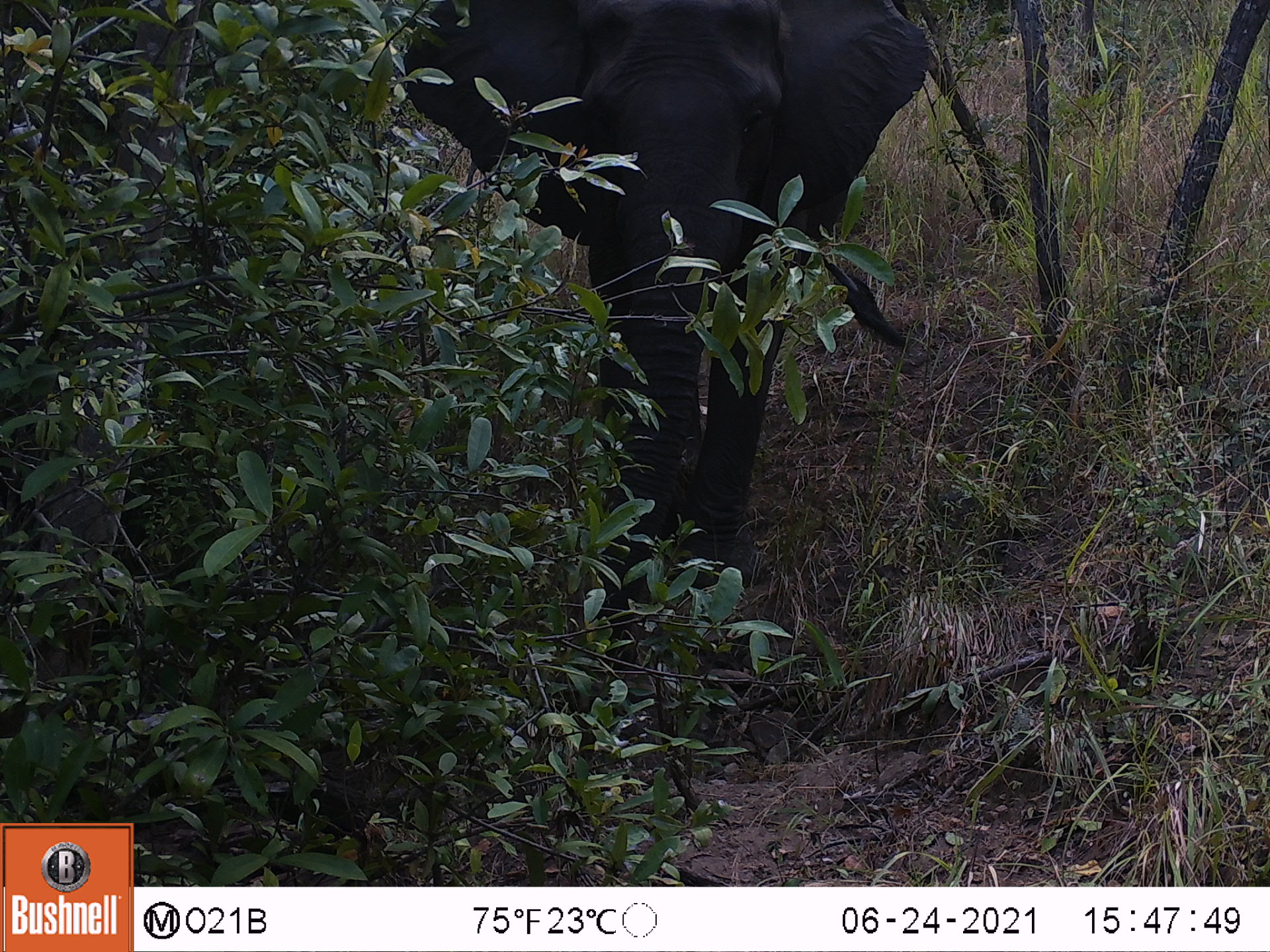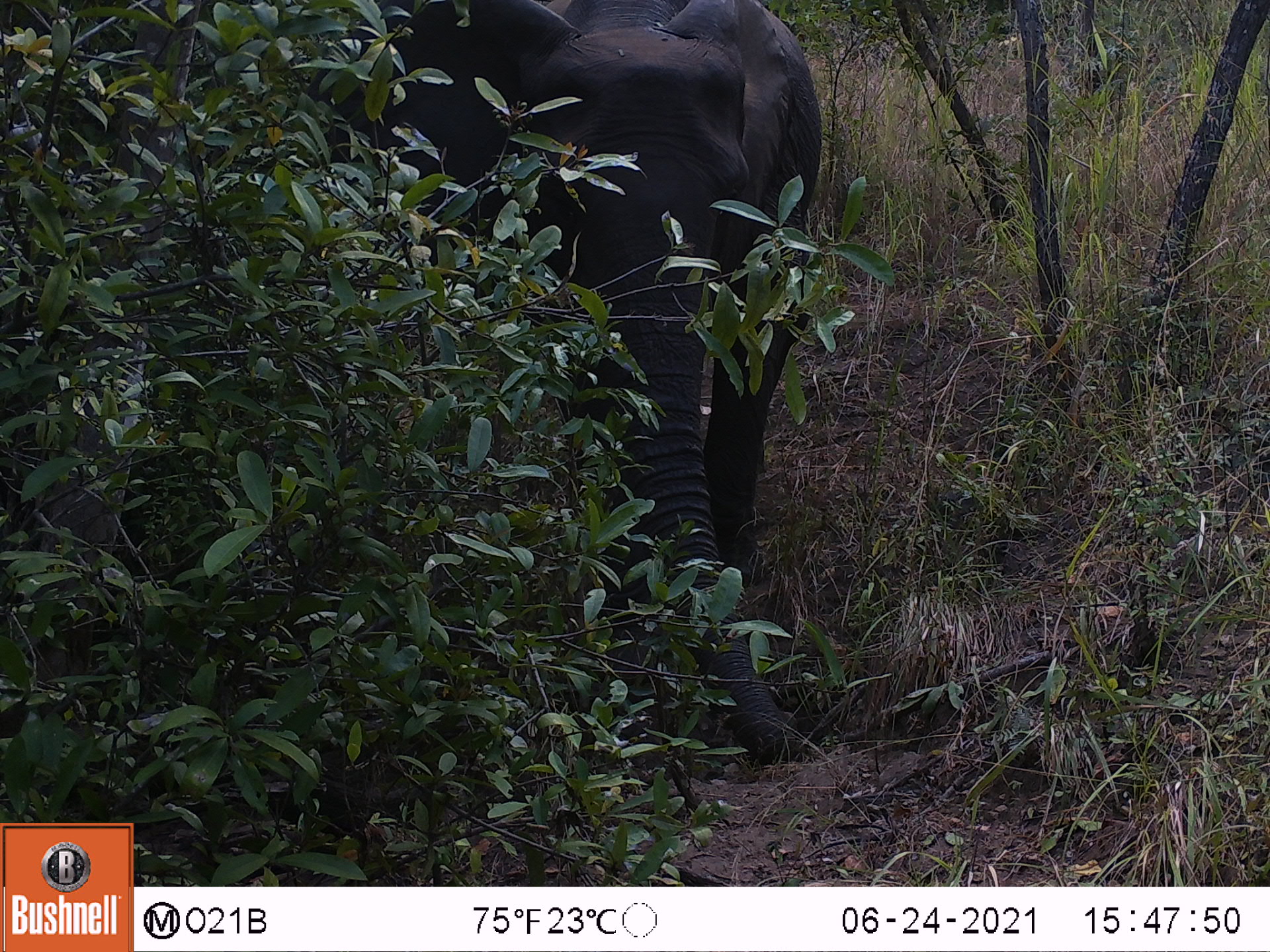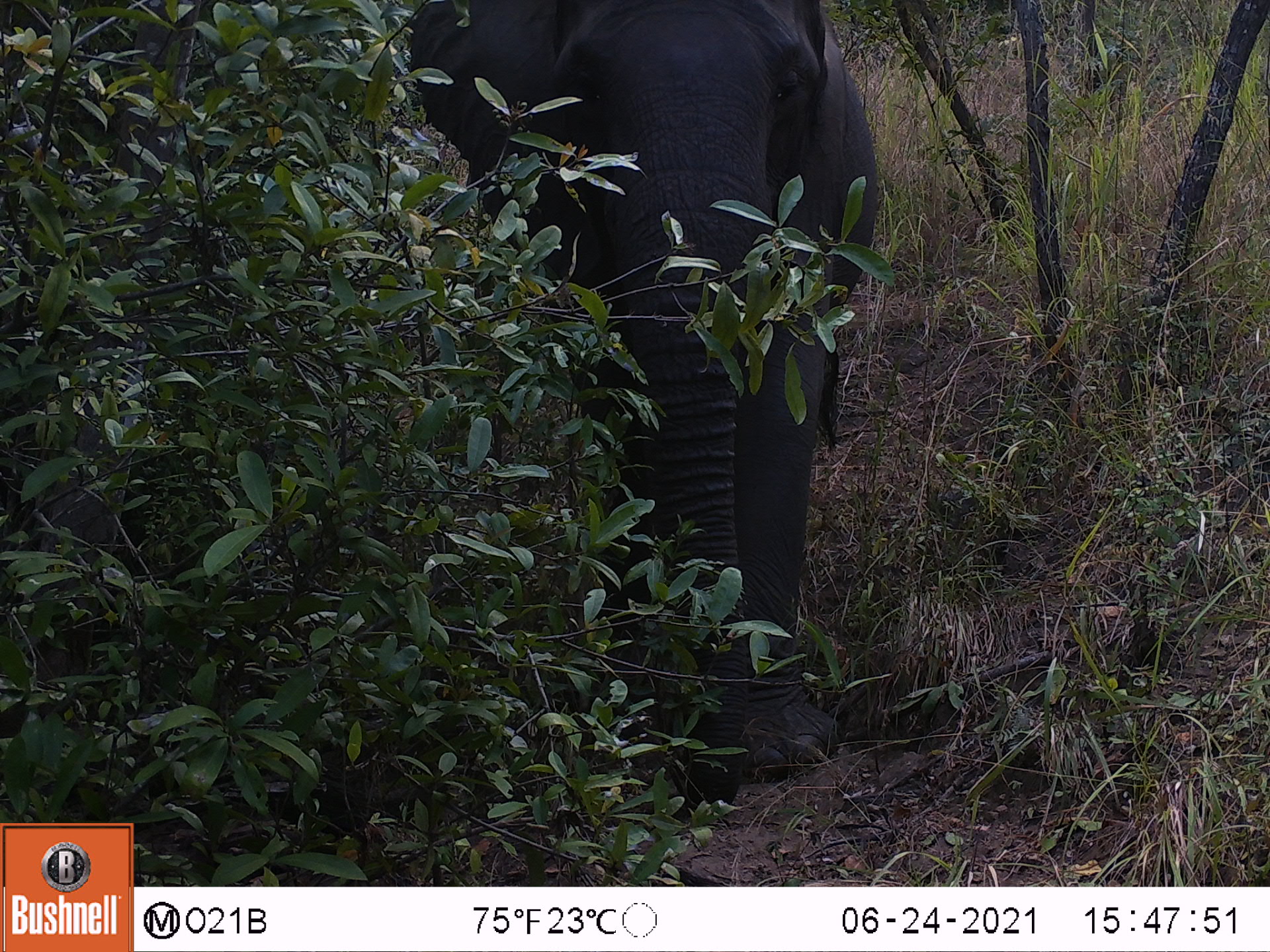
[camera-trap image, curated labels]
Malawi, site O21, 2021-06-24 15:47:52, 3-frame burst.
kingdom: Animalia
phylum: Chordata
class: Mammalia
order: Proboscidea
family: Elephantidae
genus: Loxodonta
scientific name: Loxodonta africana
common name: african savanna elephant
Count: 1.